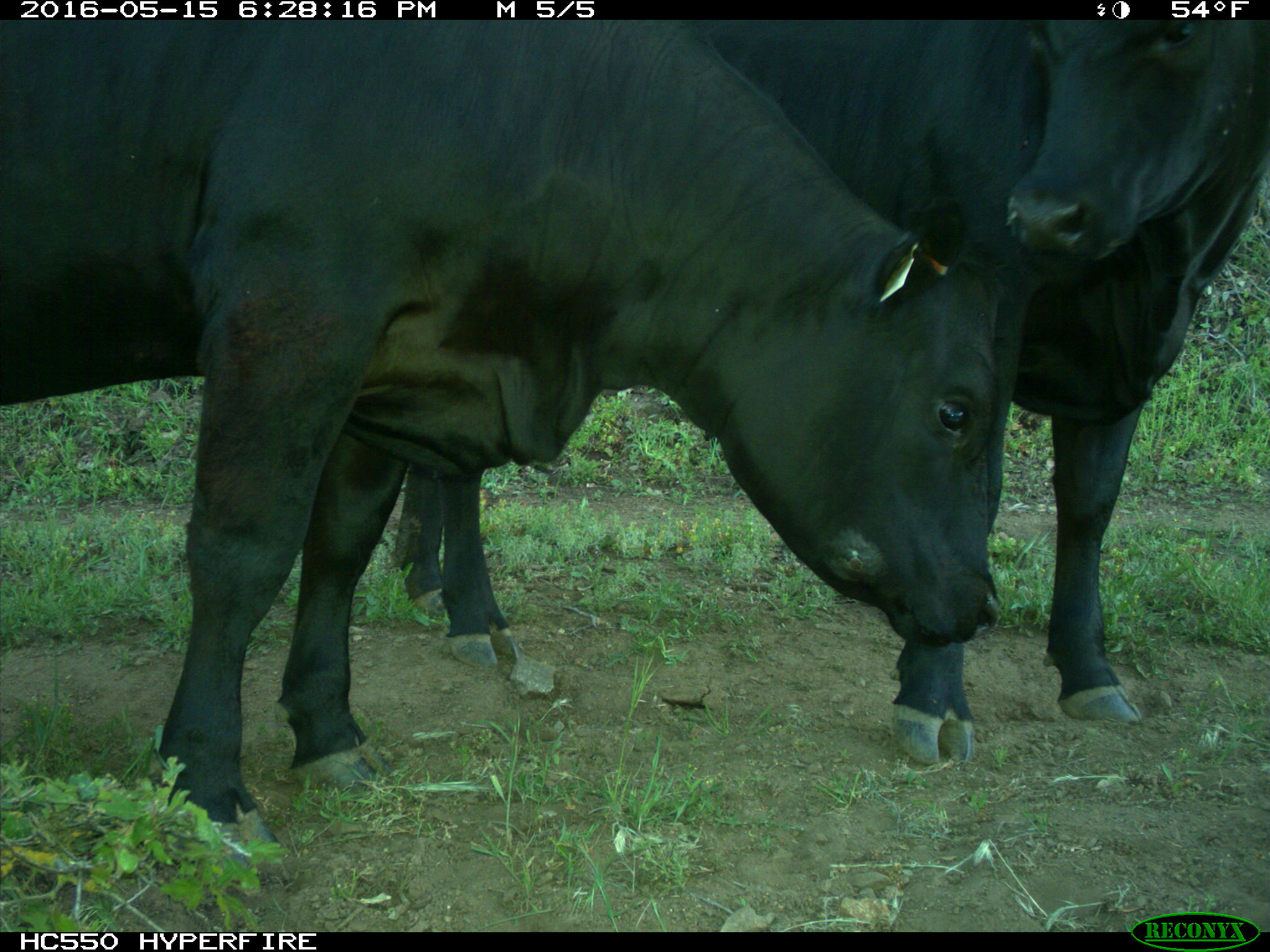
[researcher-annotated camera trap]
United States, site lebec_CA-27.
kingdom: Animalia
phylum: Chordata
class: Mammalia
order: Artiodactyla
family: Bovidae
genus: Bos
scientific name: Bos taurus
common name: domestic cow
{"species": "Bos taurus (domestic cow)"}